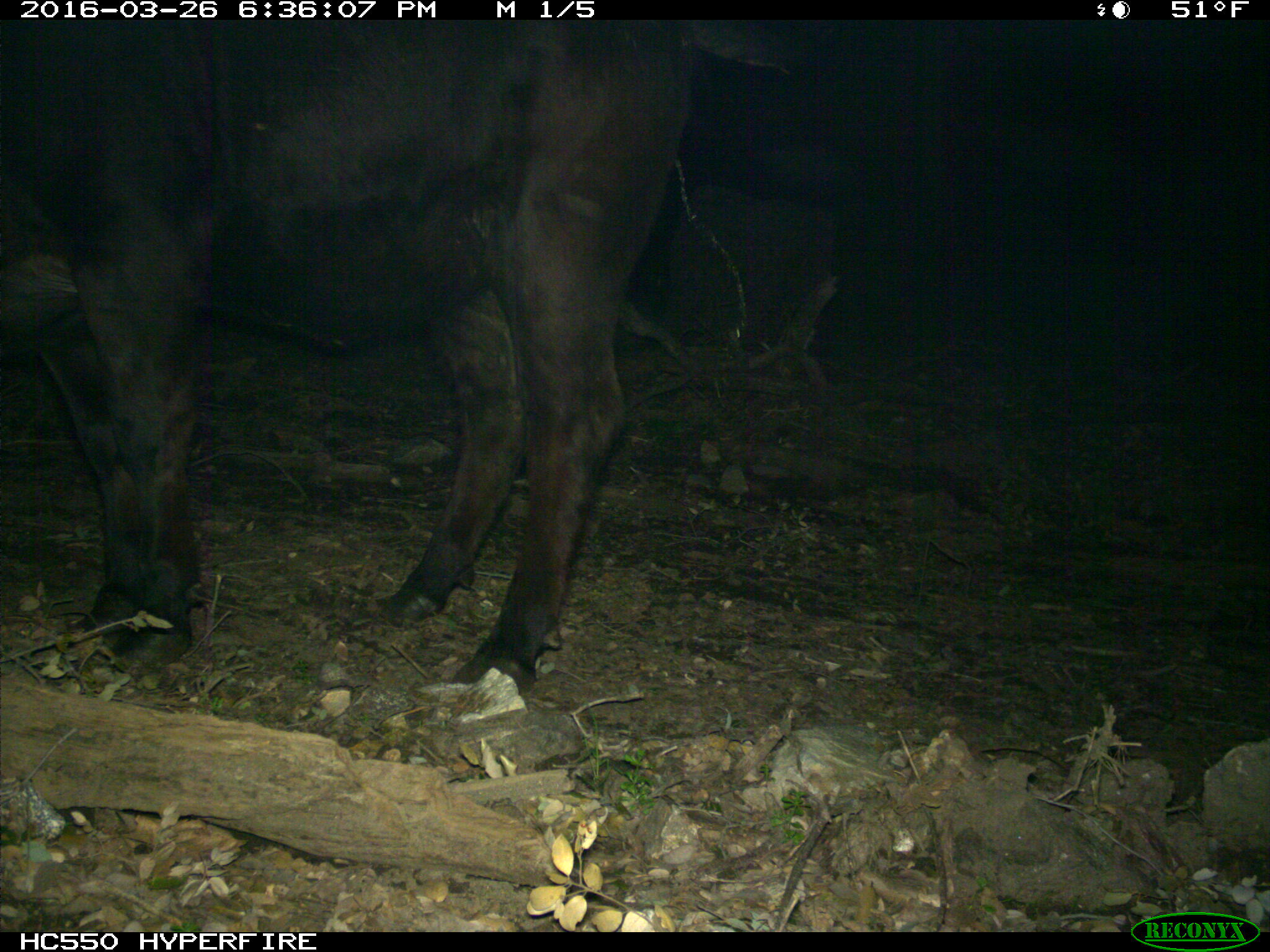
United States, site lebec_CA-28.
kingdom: Animalia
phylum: Chordata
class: Mammalia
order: Artiodactyla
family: Bovidae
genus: Bos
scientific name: Bos taurus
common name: domestic cow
Bos taurus (domestic cow).